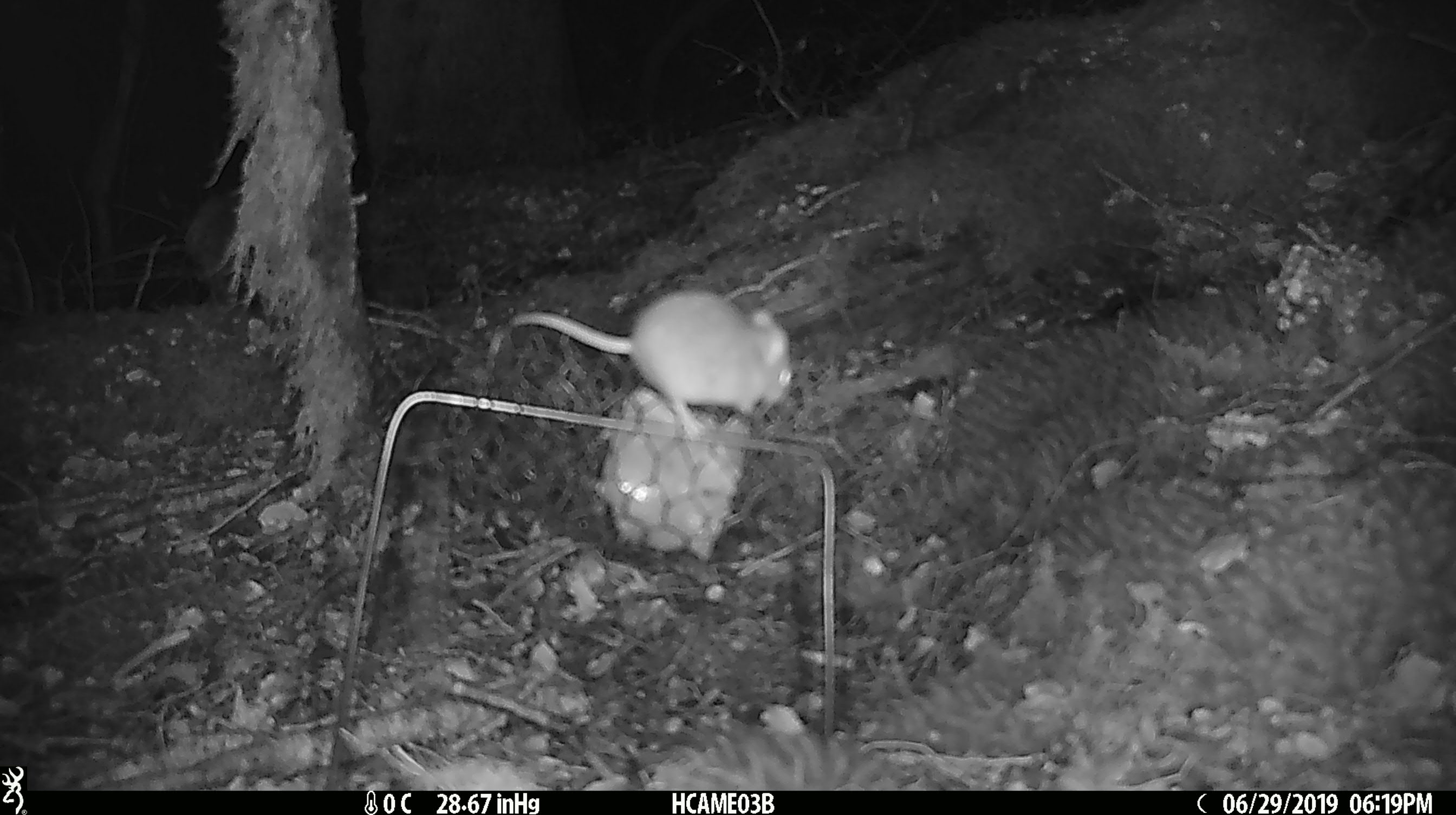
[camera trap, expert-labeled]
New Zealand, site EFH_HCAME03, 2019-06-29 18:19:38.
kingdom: Animalia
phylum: Chordata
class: Mammalia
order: Rodentia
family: Muridae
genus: Mus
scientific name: Mus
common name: mouse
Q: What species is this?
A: Mouse (Mus).